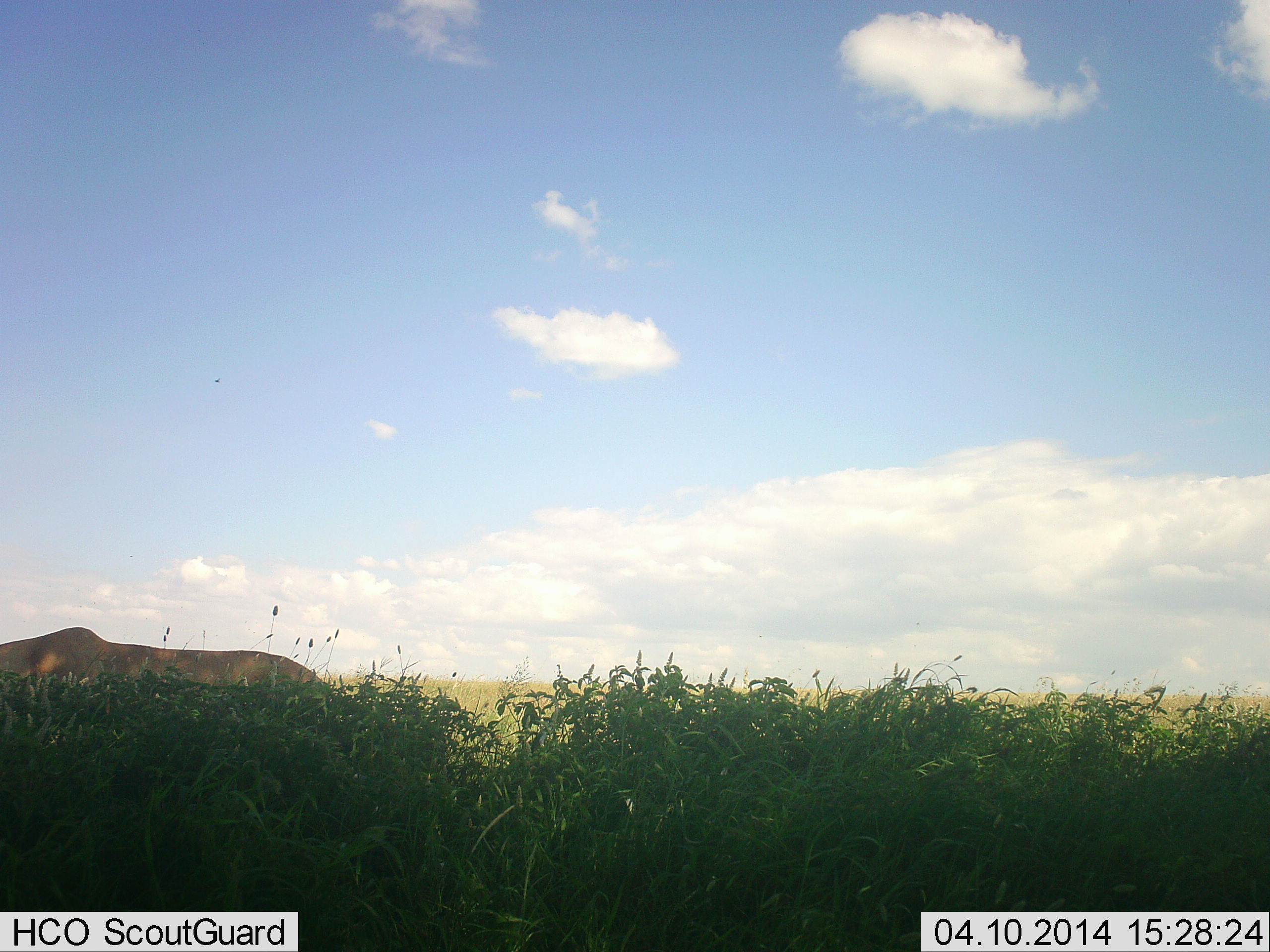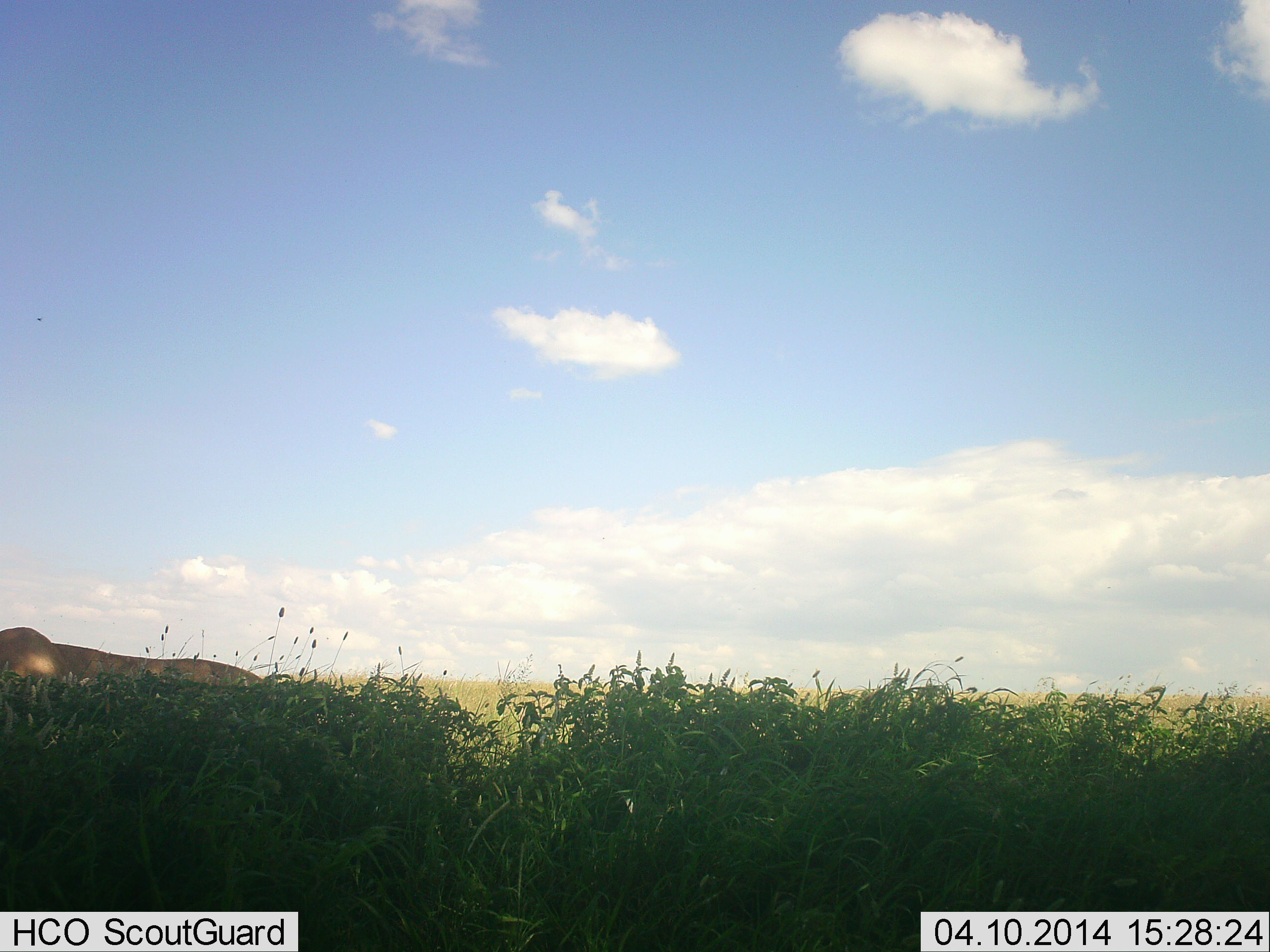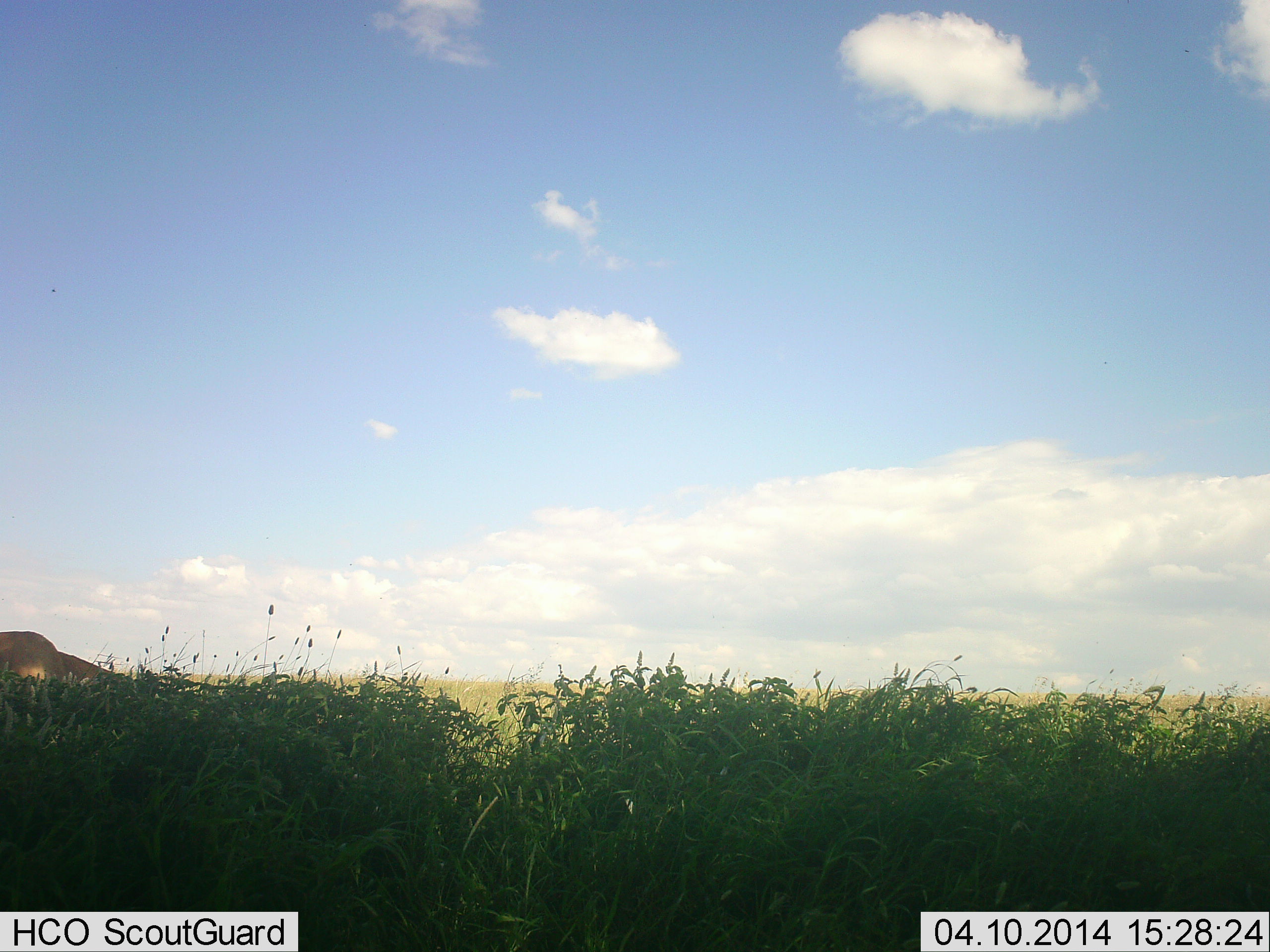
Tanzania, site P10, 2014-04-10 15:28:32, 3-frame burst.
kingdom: Animalia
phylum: Chordata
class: Mammalia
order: Carnivora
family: Felidae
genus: Panthera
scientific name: Panthera leo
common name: lion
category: lionfemale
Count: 1.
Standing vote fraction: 0%.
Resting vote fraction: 0%.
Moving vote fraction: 100%.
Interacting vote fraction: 0%.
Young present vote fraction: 0%.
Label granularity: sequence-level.